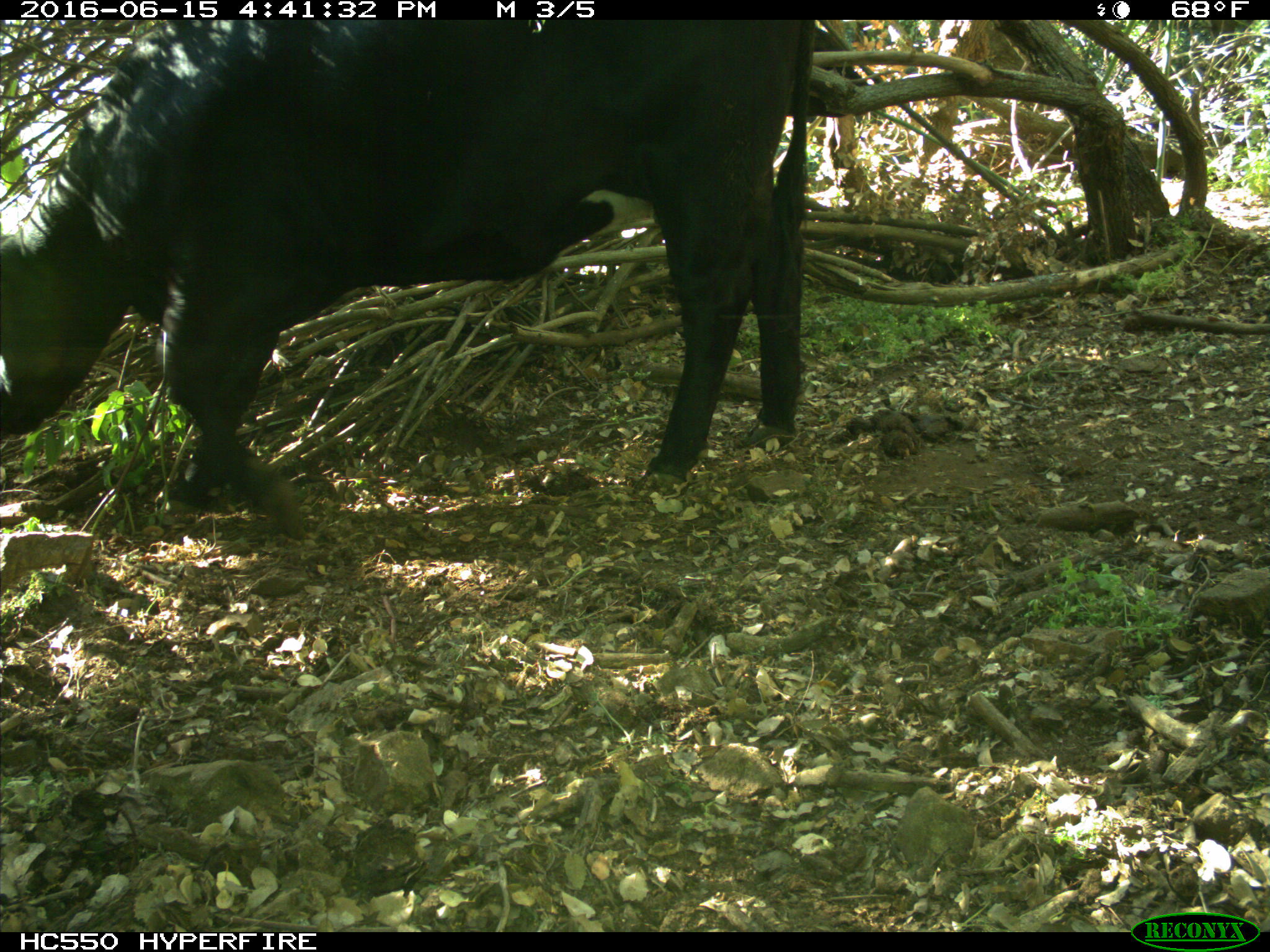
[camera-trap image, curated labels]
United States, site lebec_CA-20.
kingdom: Animalia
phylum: Chordata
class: Mammalia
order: Artiodactyla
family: Bovidae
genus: Bos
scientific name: Bos taurus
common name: domestic cow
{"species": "Bos taurus (domestic cow)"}